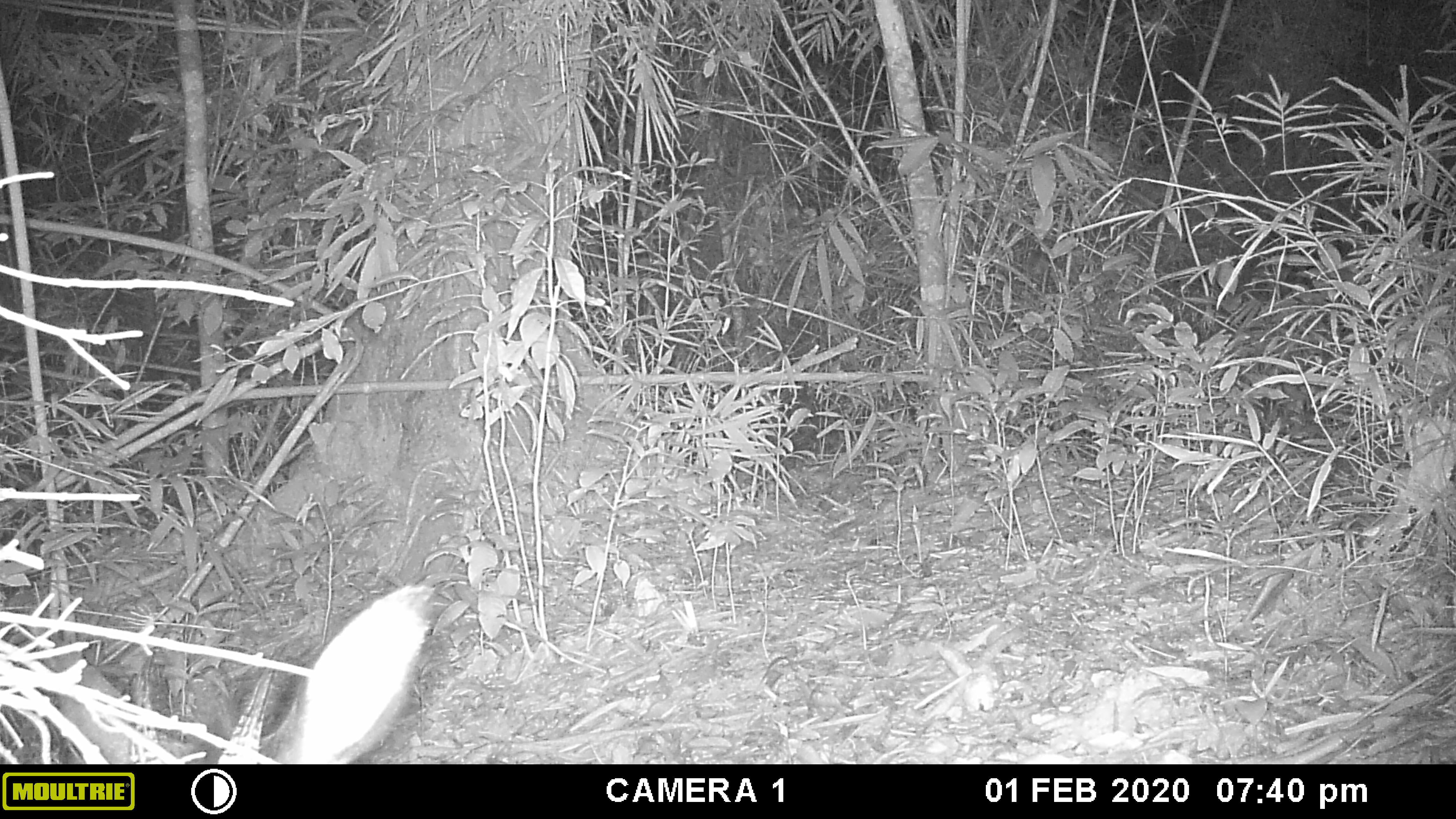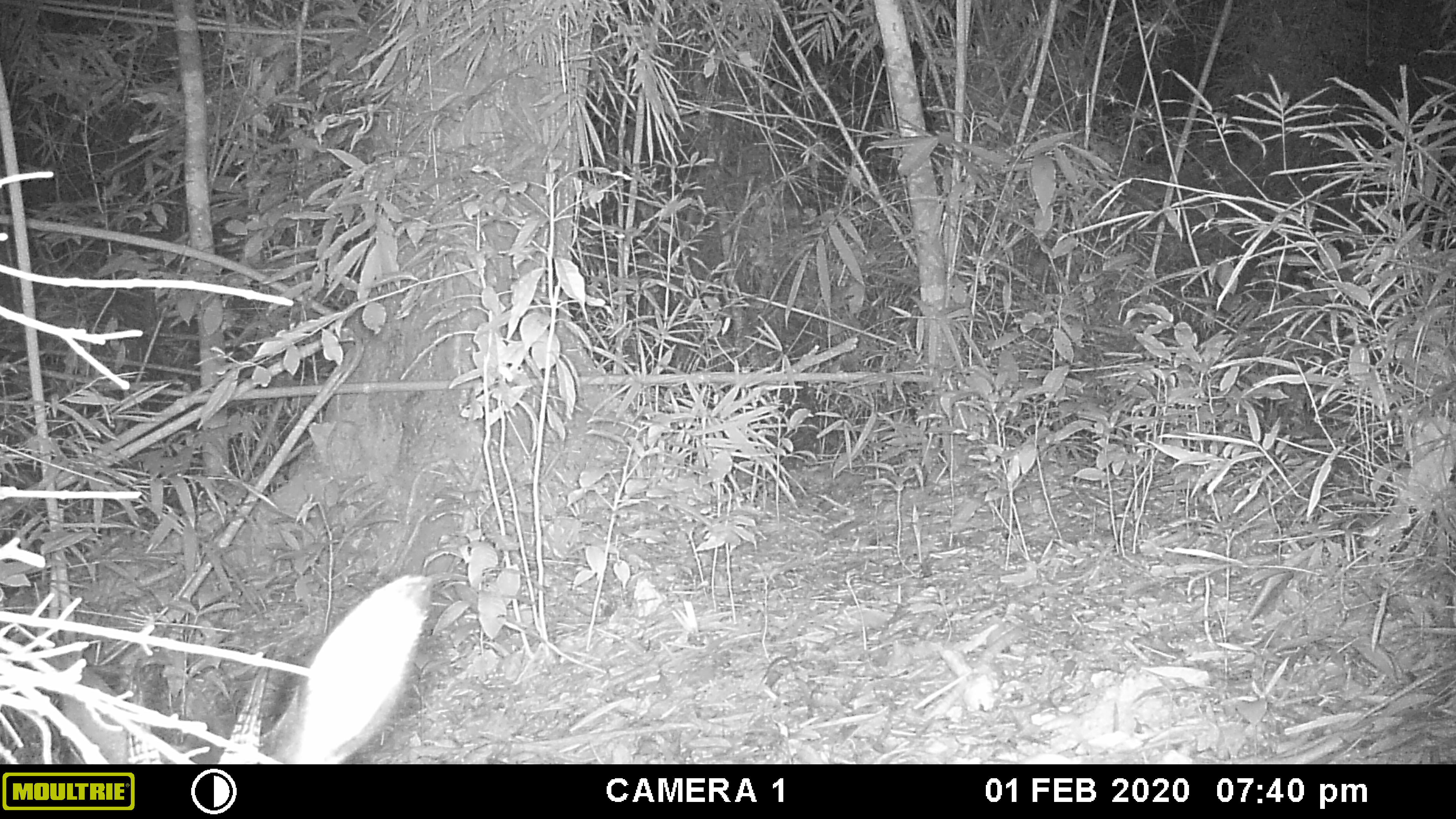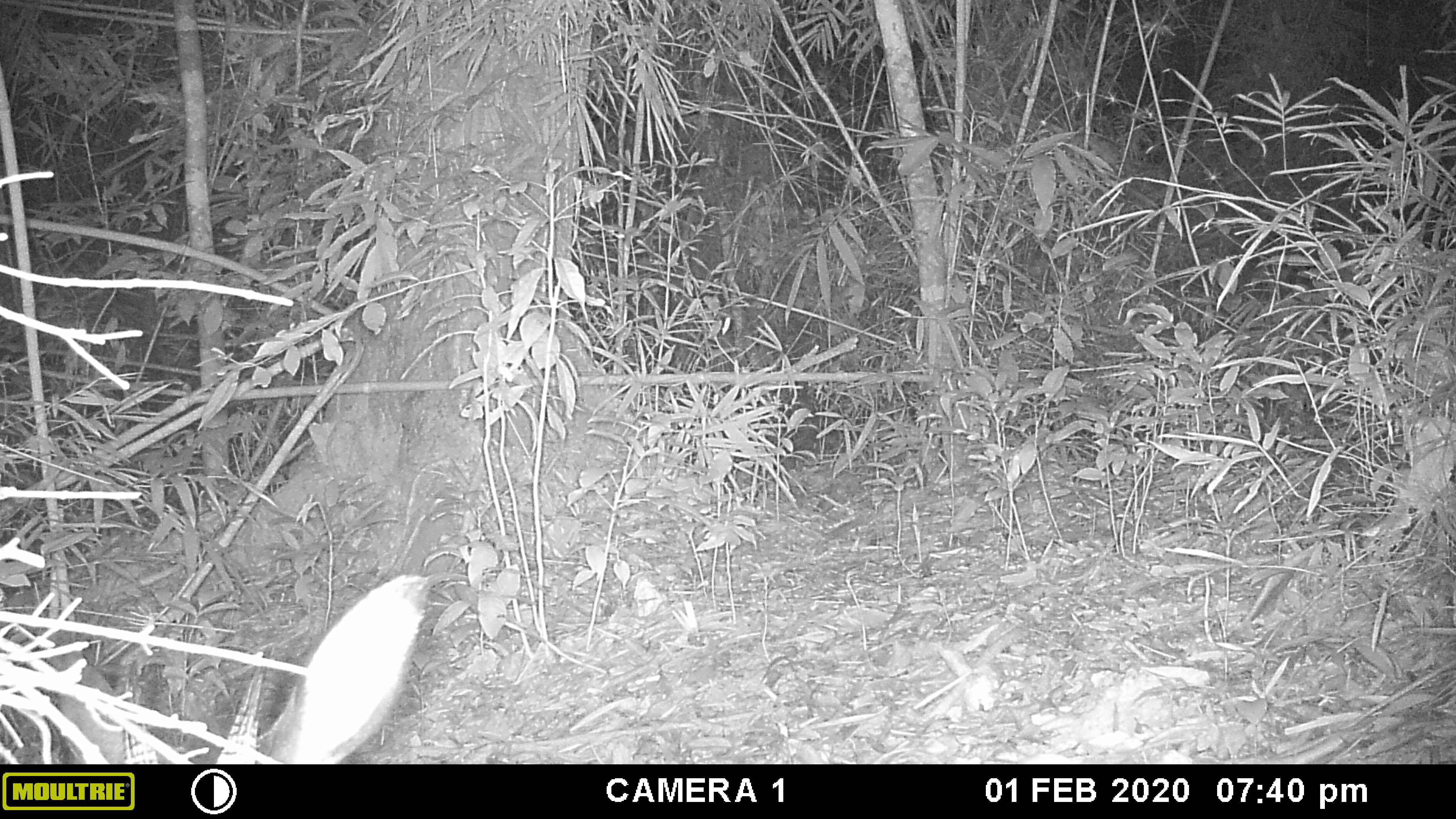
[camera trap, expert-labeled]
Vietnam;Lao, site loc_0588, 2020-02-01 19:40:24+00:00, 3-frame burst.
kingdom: Animalia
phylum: Chordata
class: Mammalia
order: Artiodactyla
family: Bovidae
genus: Capricornis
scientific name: Capricornis sumatraensis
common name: chinese serow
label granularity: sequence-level